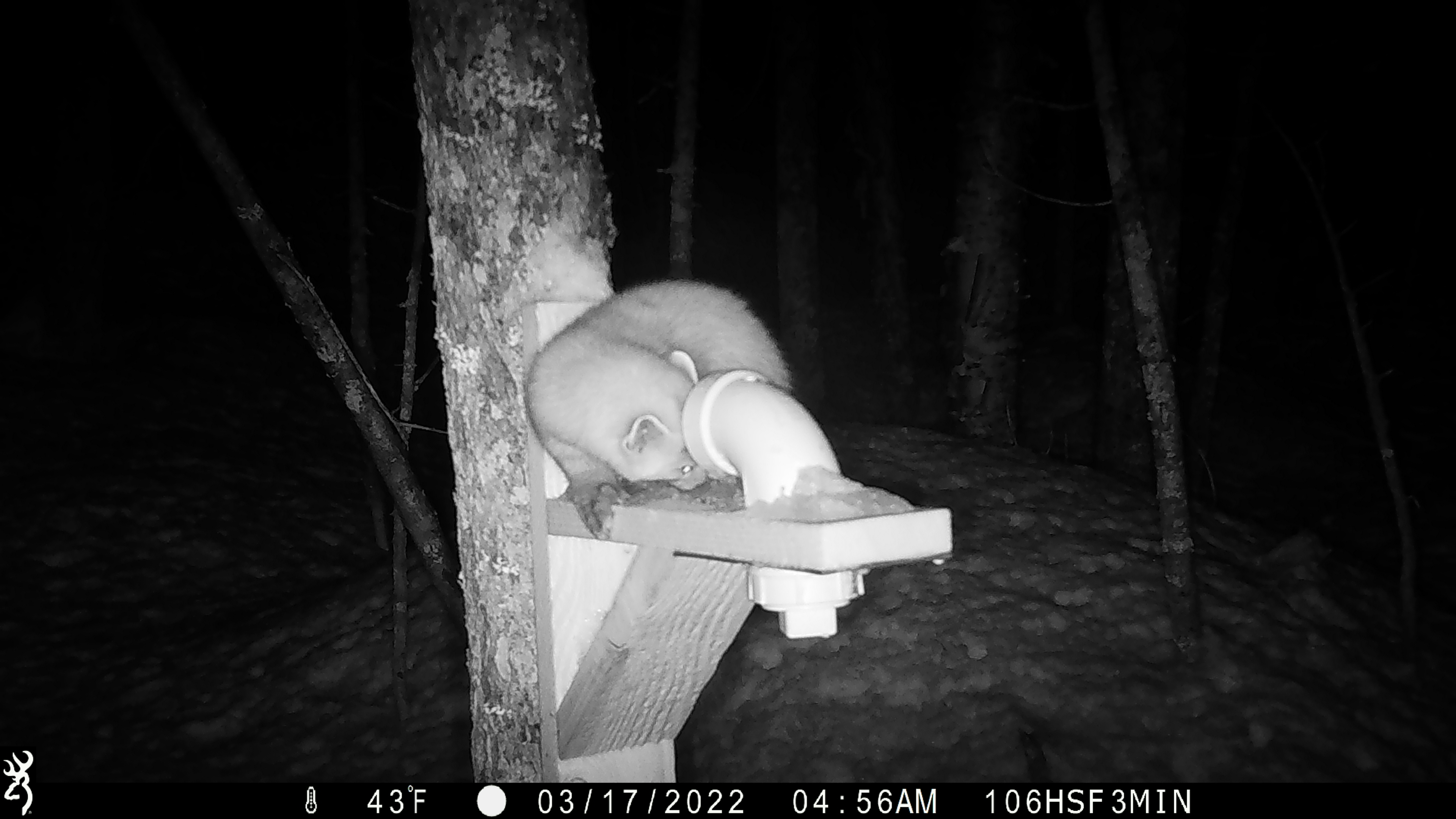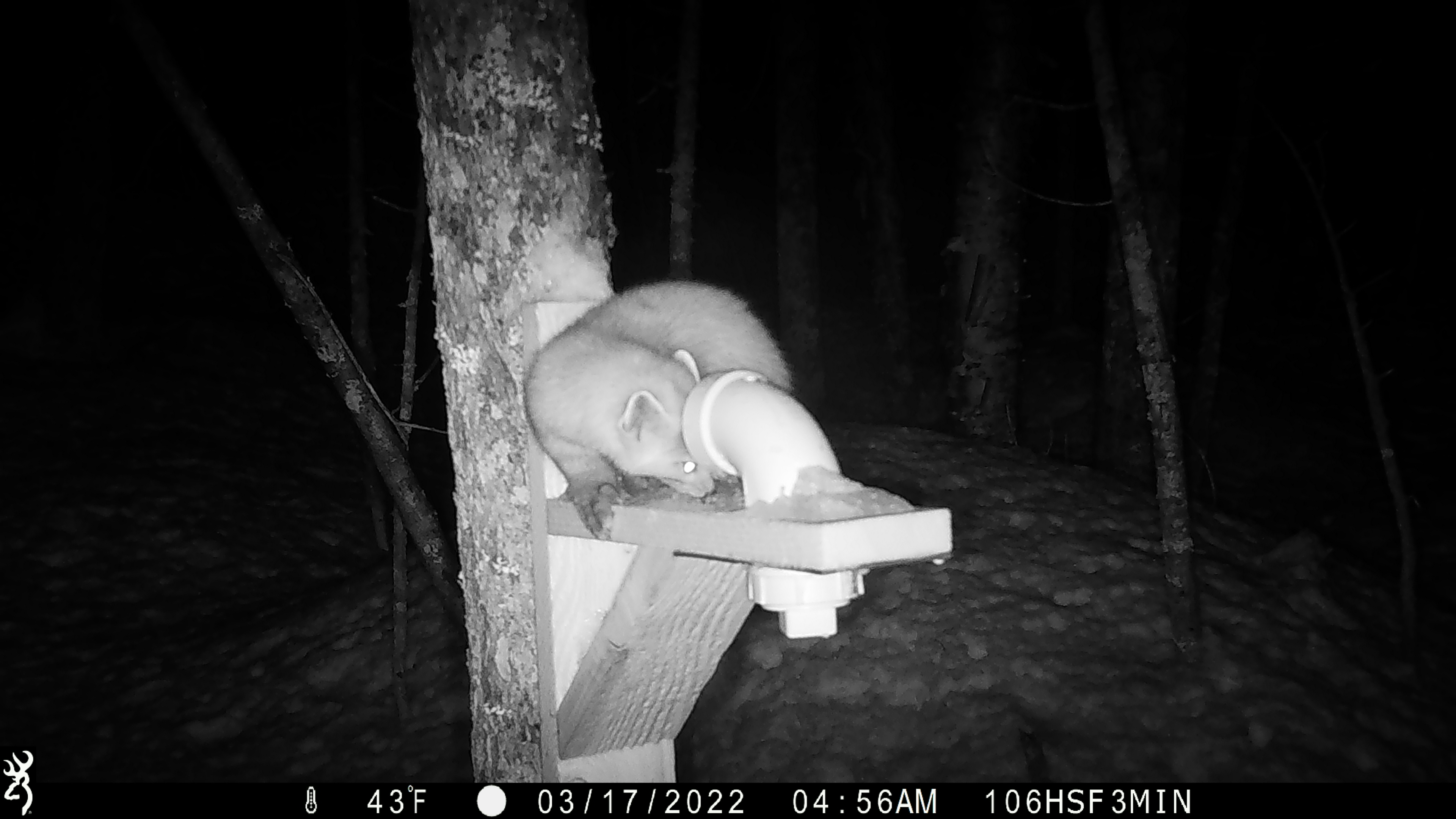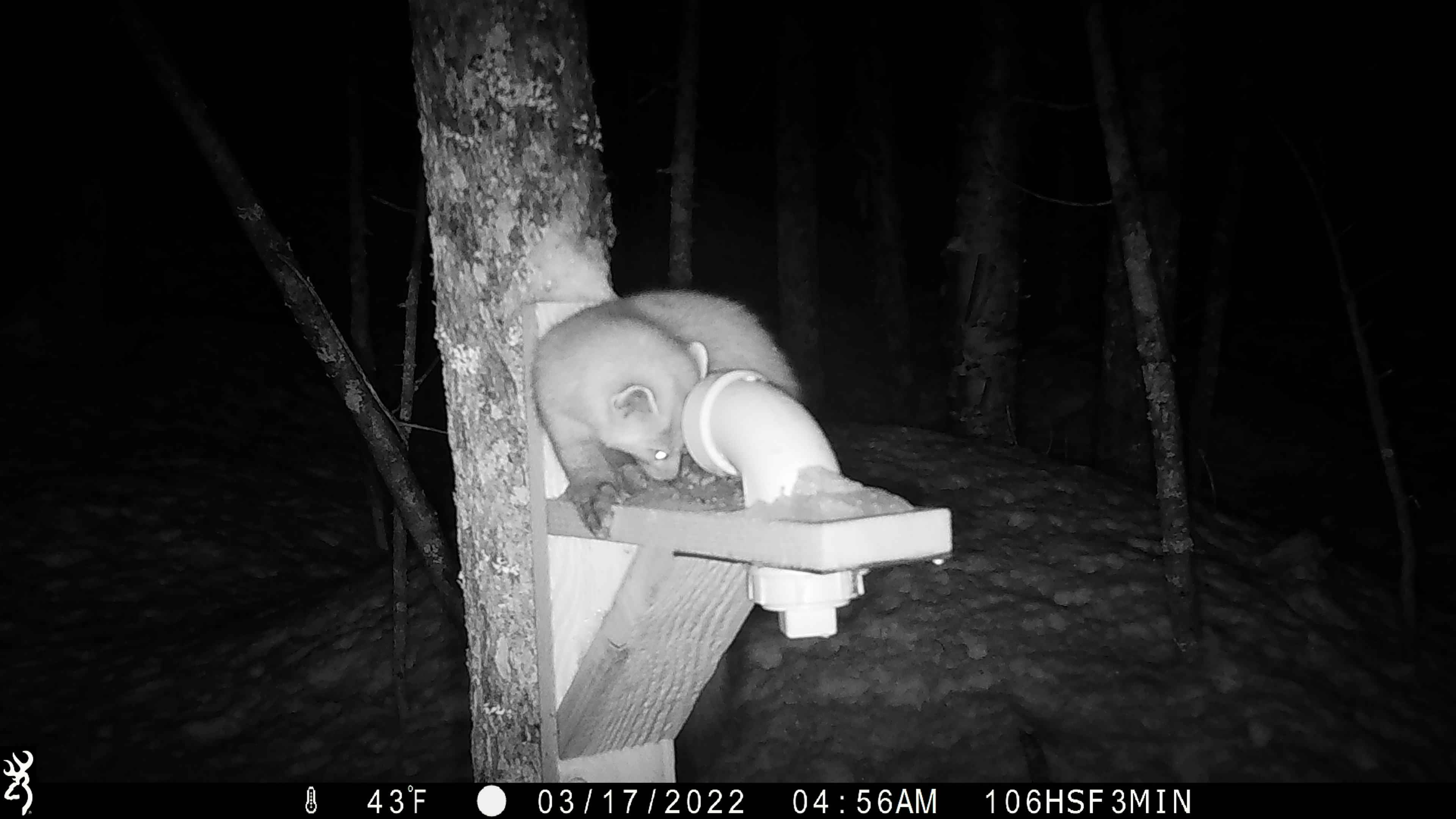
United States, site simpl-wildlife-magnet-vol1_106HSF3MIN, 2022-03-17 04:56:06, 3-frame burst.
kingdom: Animalia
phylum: Chordata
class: Mammalia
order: Carnivora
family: Mustelidae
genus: Martes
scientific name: Martes americana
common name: american marten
American marten (Martes americana).